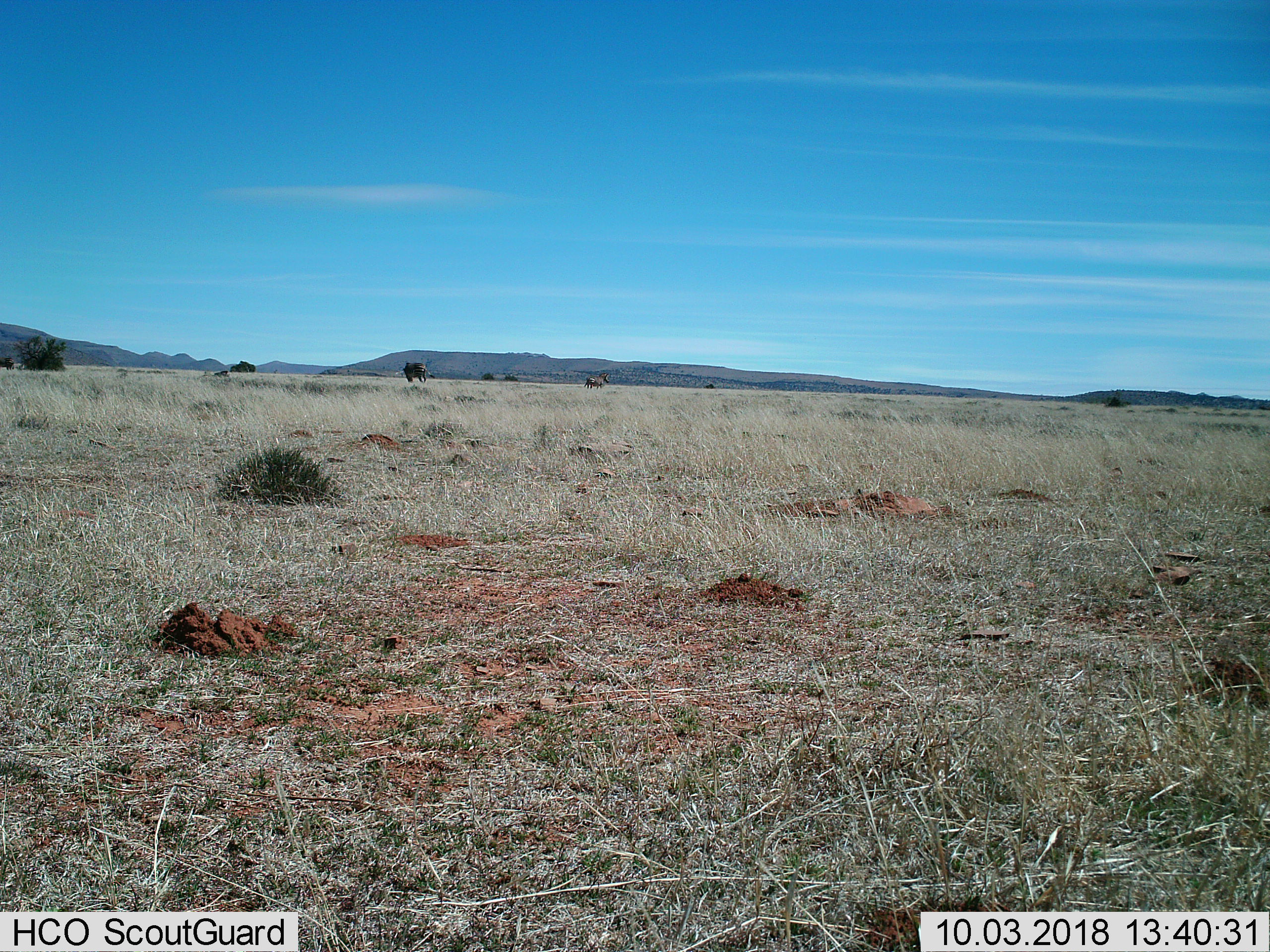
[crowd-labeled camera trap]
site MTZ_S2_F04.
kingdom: Animalia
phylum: Chordata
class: Mammalia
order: Perissodactyla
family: Equidae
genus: Equus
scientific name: Equus zebra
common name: mountain zebra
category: zebramountain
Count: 3.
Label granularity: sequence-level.